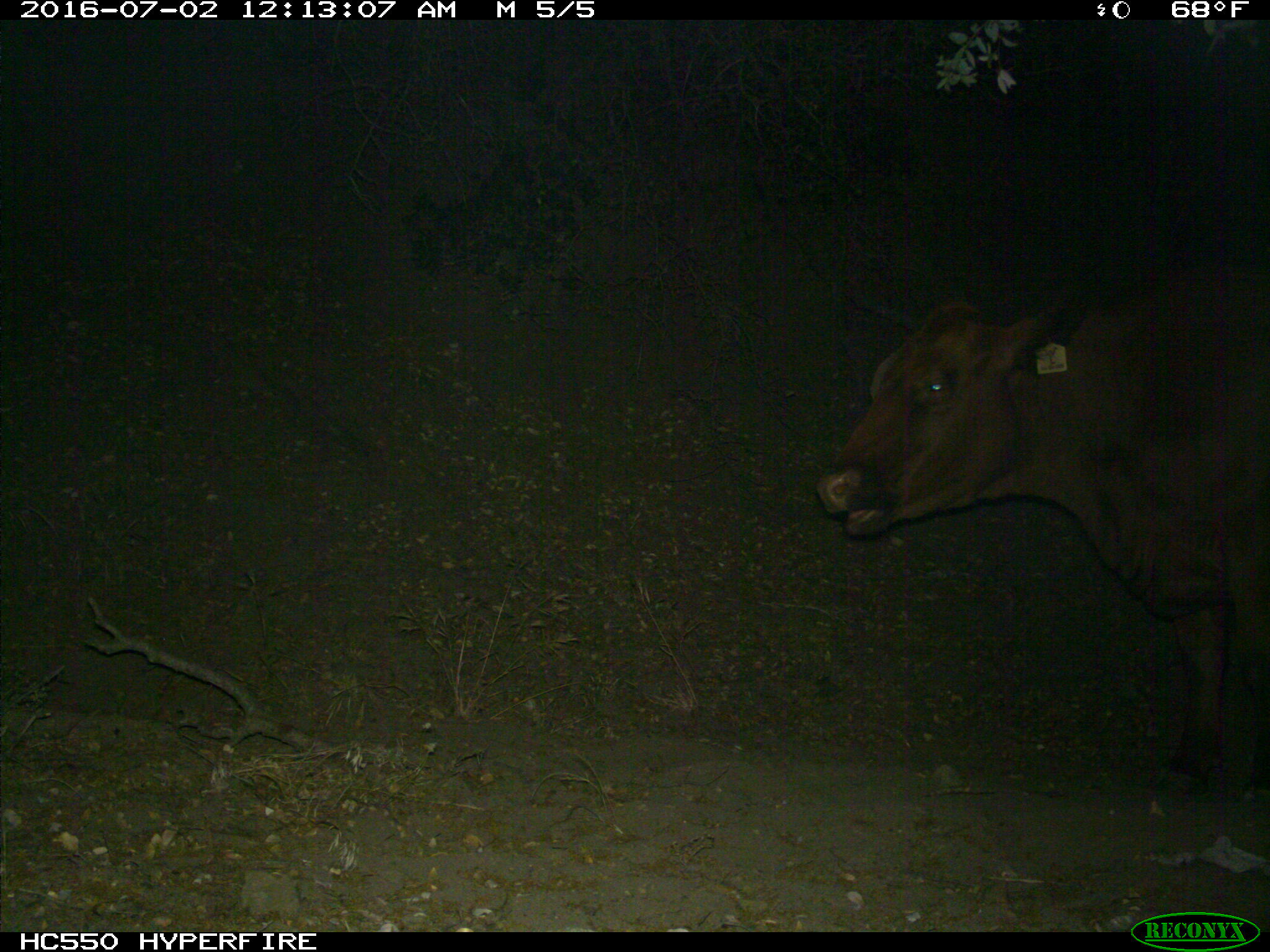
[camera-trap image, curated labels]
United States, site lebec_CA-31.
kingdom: Animalia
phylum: Chordata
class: Mammalia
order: Artiodactyla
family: Bovidae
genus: Bos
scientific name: Bos taurus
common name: domestic cow